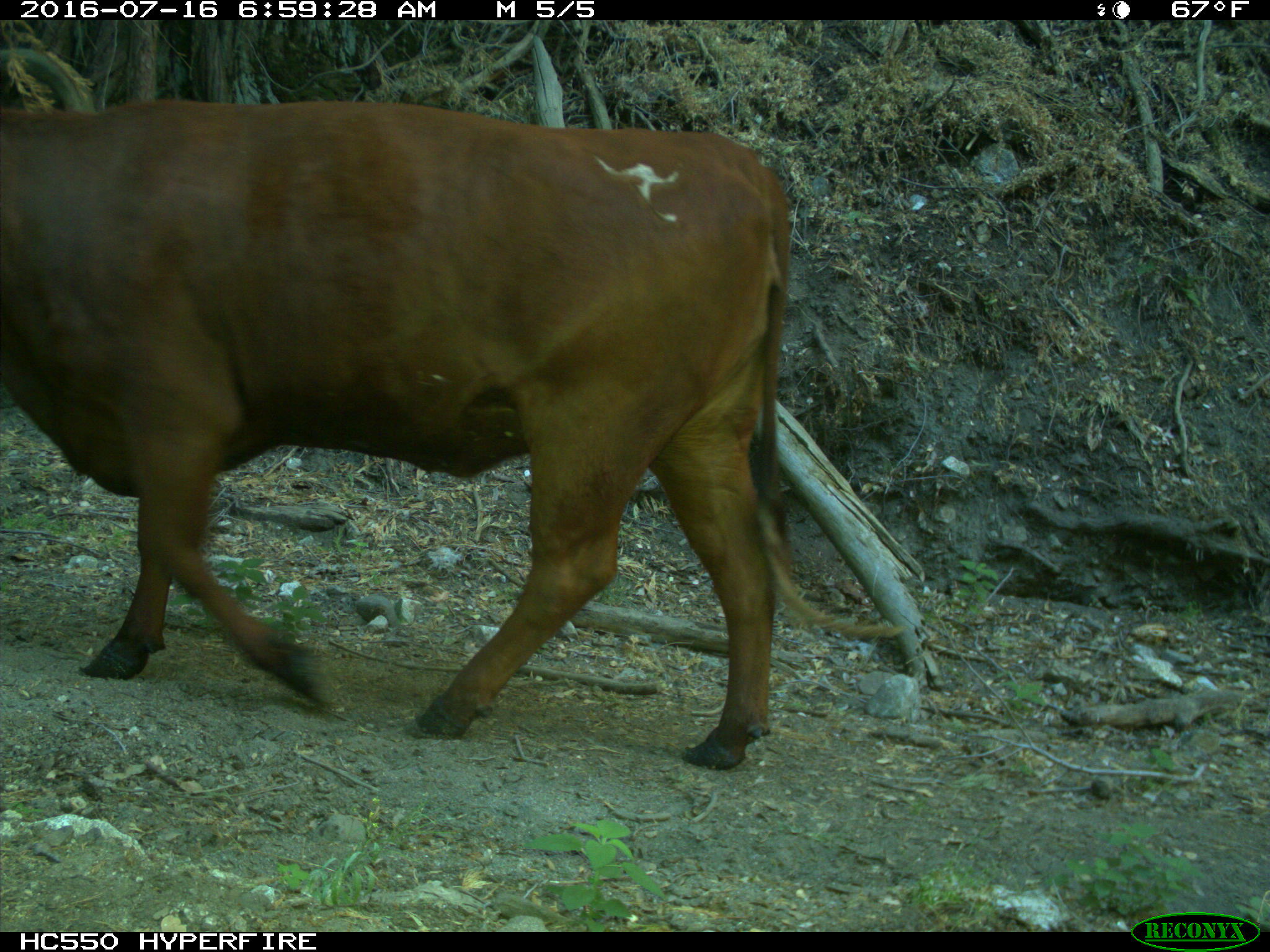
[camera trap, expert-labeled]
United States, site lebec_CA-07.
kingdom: Animalia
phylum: Chordata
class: Mammalia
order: Artiodactyla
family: Bovidae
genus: Bos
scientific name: Bos taurus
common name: domestic cow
Bos taurus (domestic cow).